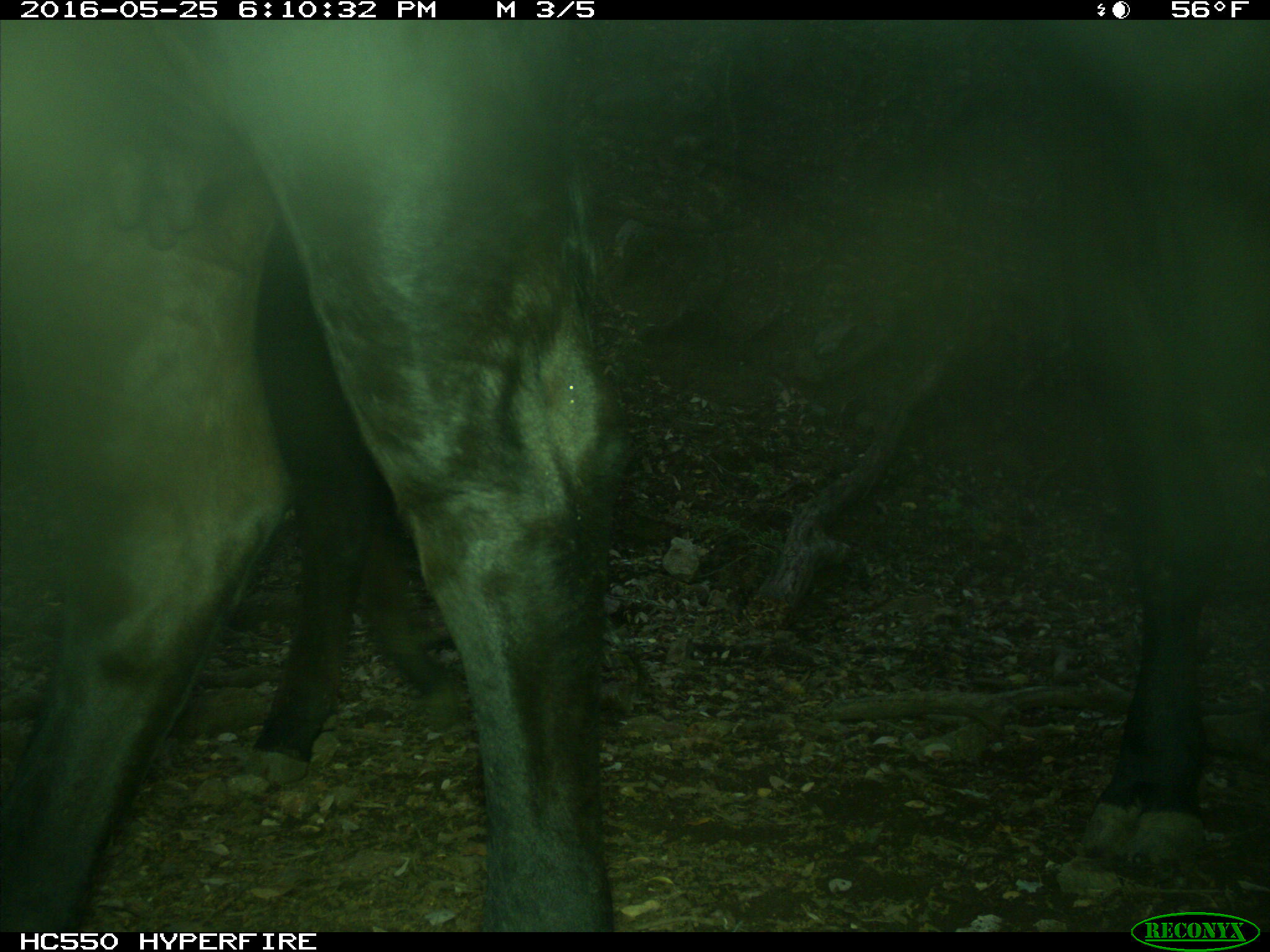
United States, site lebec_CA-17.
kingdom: Animalia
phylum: Chordata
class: Mammalia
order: Artiodactyla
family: Bovidae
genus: Bos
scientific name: Bos taurus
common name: domestic cow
Bos taurus (domestic cow).